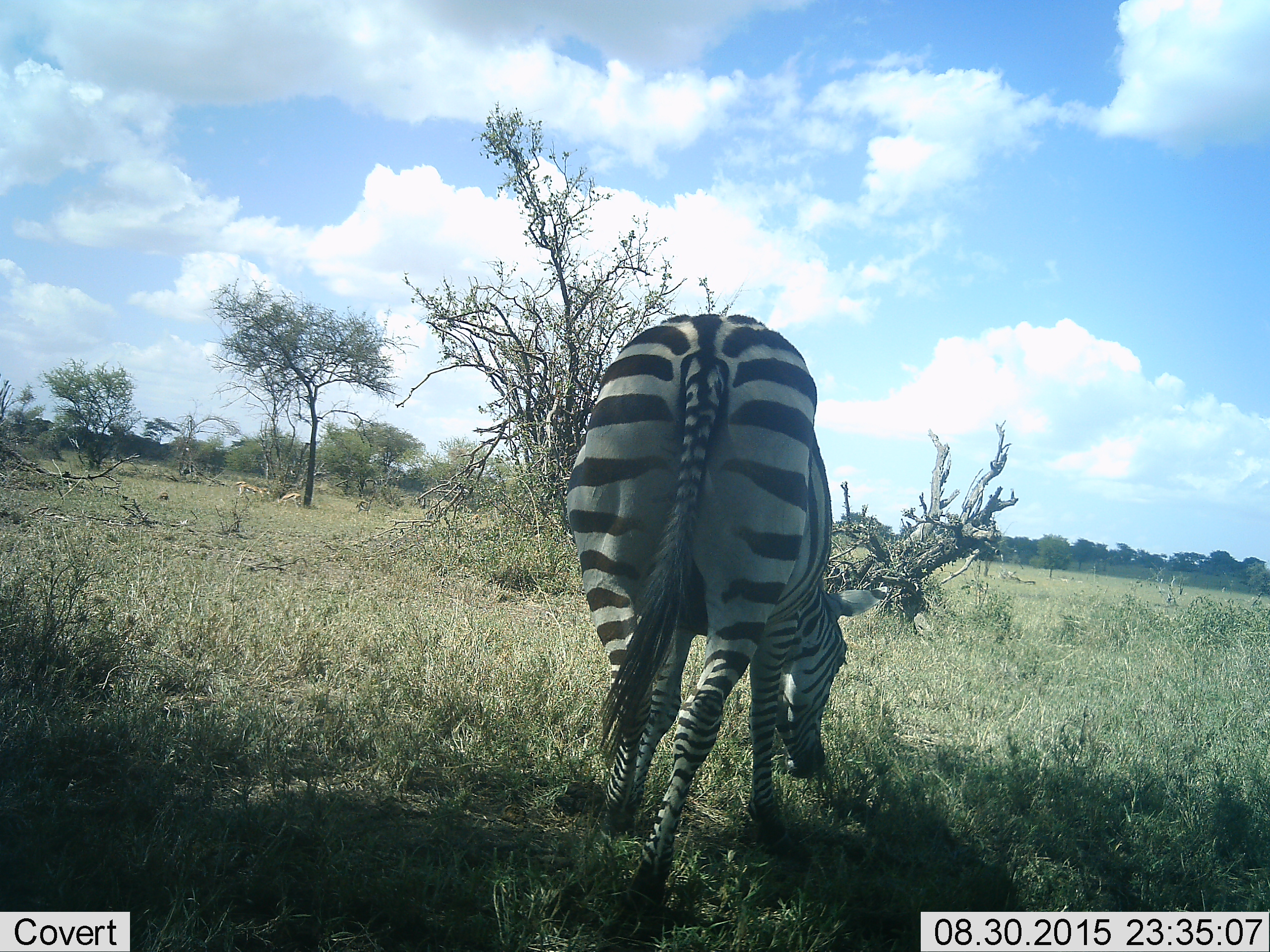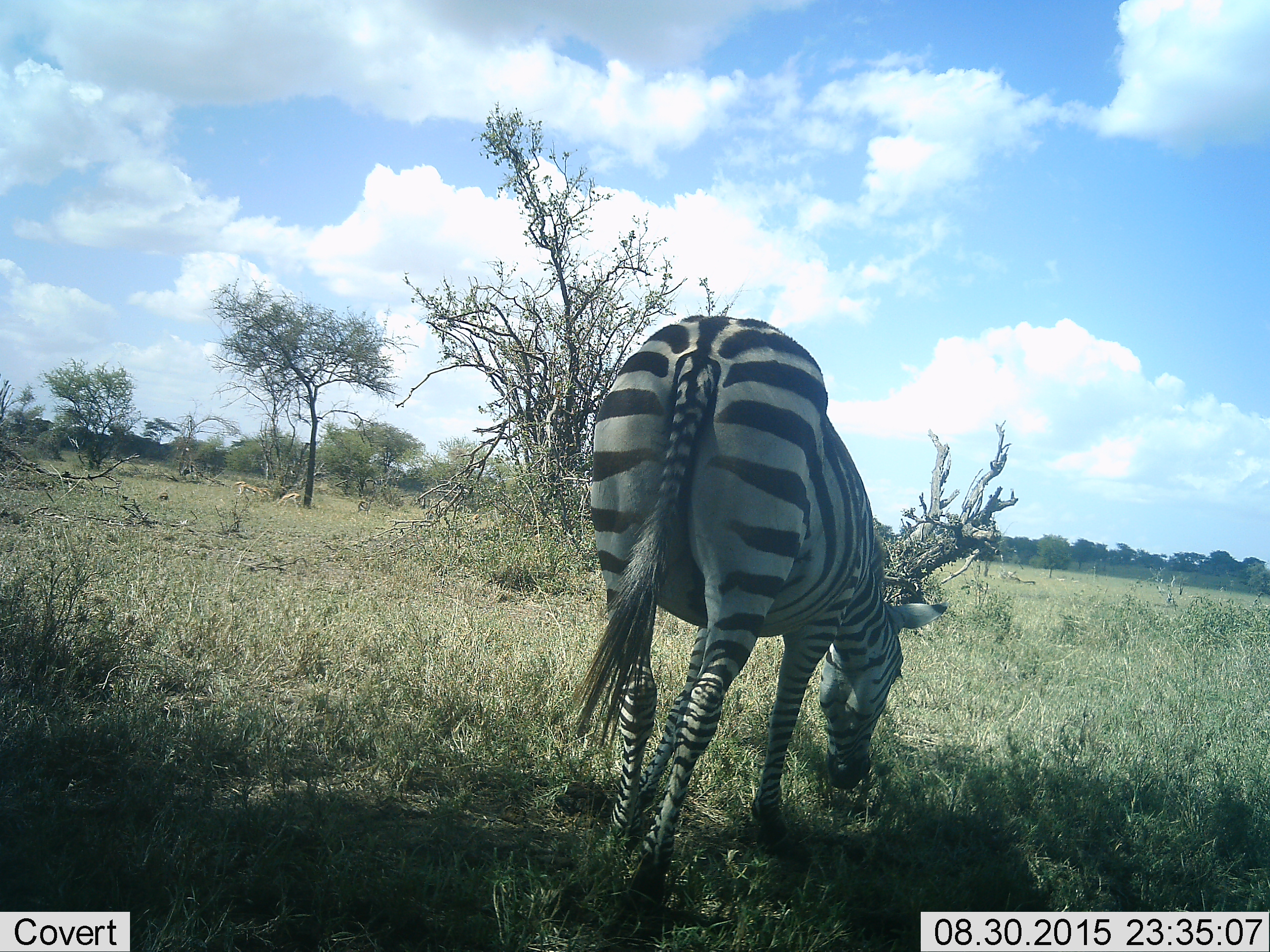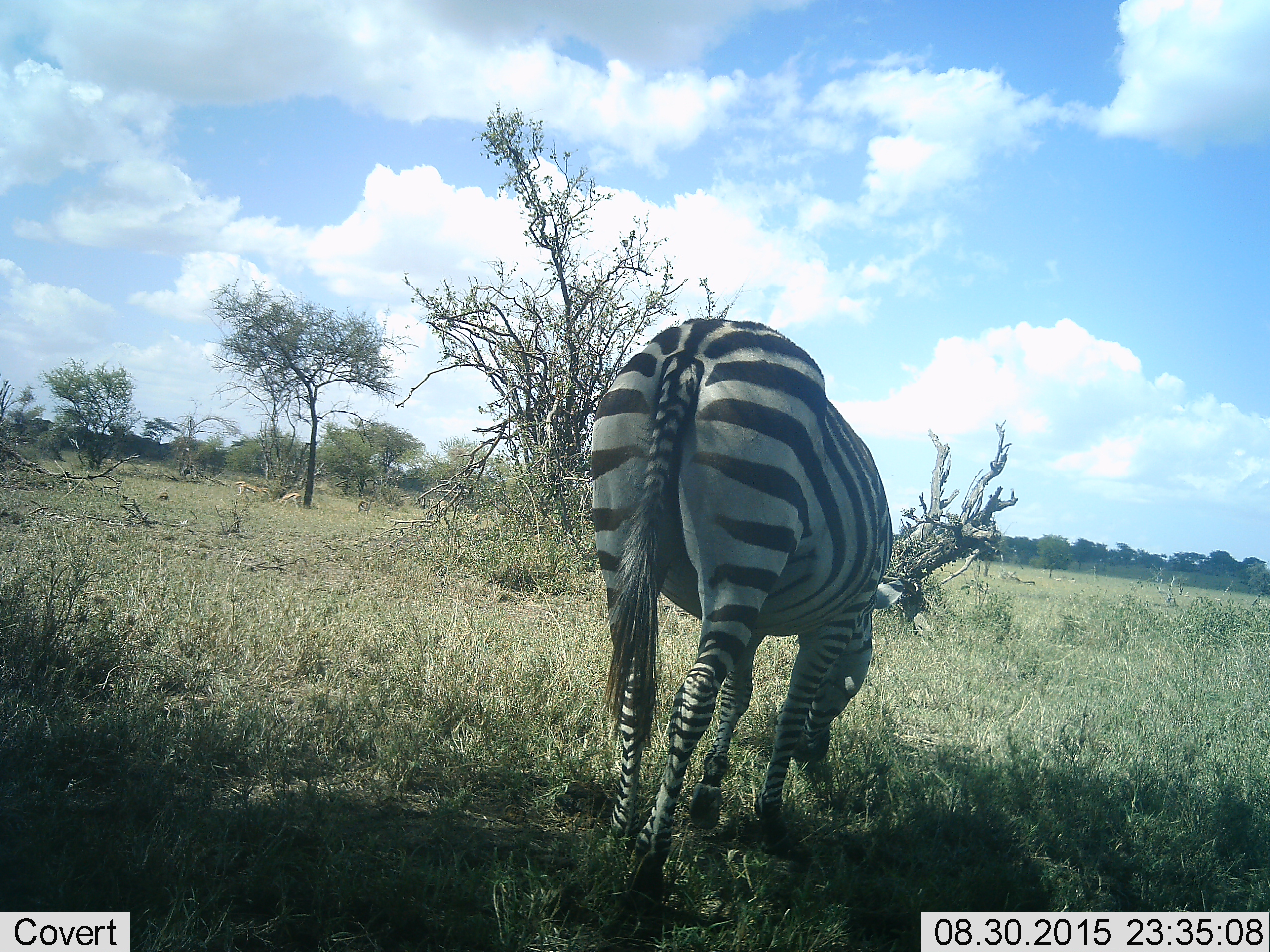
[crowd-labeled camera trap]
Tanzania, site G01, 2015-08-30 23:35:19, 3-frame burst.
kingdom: Animalia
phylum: Chordata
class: Mammalia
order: Perissodactyla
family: Equidae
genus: Equus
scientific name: Equus quagga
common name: plains zebra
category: zebra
Zebra (plains zebra) (Equus quagga), count 1. Behavior (volunteer vote fractions): standing 35%, resting 0%, moving 0%, interacting 0%. Young present (vote fraction): 0%. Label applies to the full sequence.